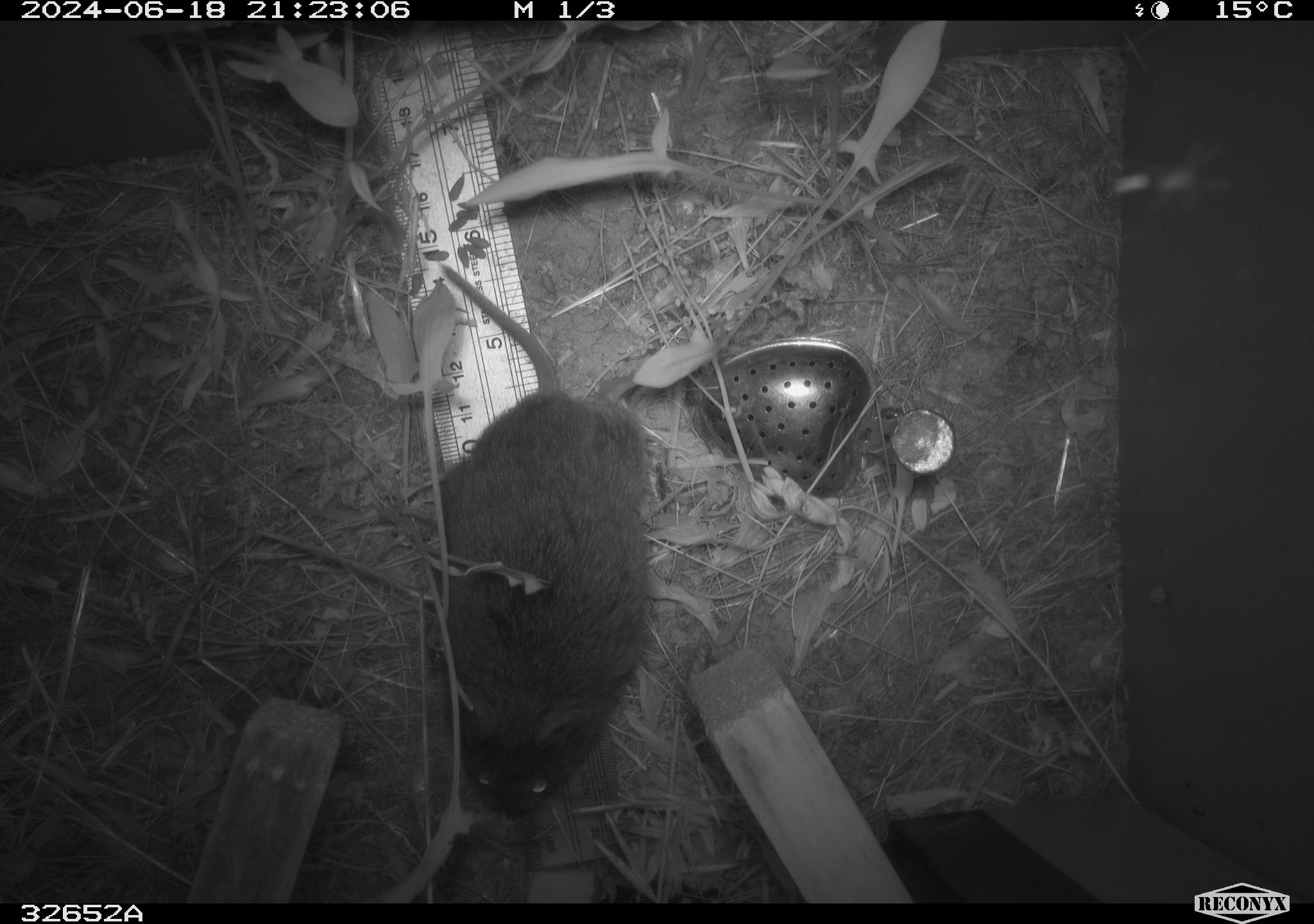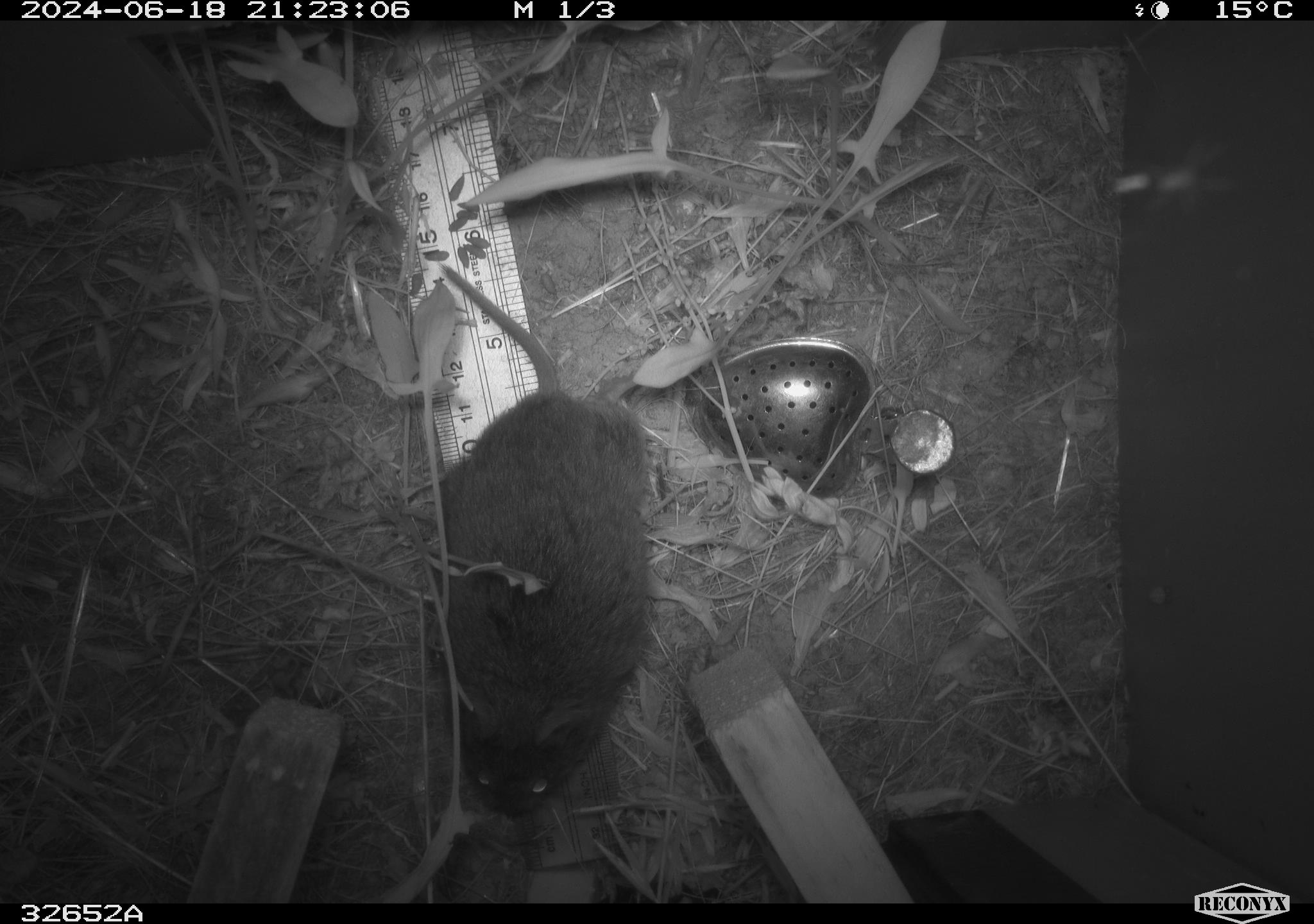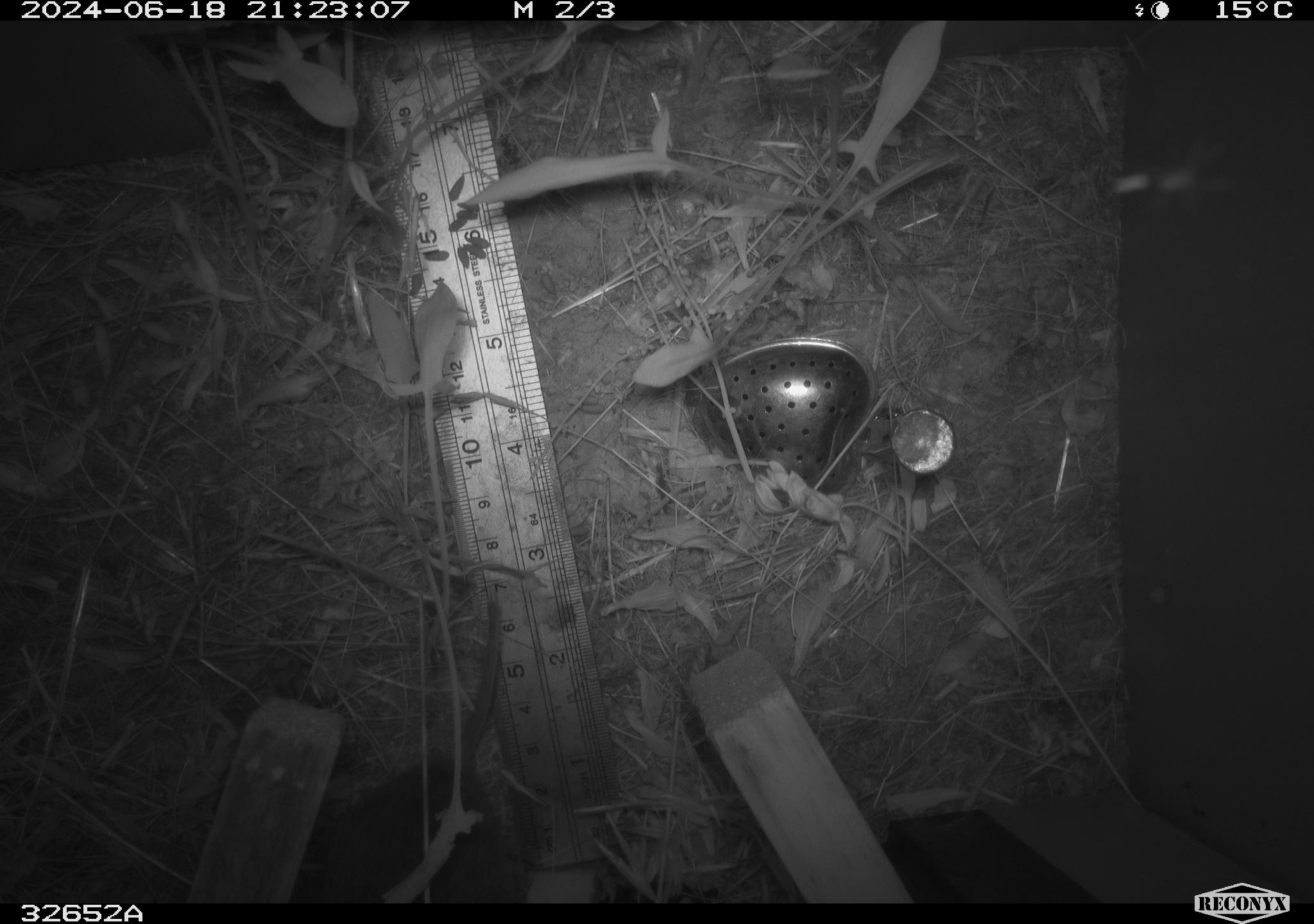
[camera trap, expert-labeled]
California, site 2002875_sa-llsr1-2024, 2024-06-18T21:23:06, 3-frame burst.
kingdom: Animalia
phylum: Chordata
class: Mammalia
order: Rodentia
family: Cricetidae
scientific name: Arvicolinae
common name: voles, lemmings, and muskrats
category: arvicolinae subfamily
Arvicolinae subfamily (voles, lemmings, and muskrats) (Arvicolinae).